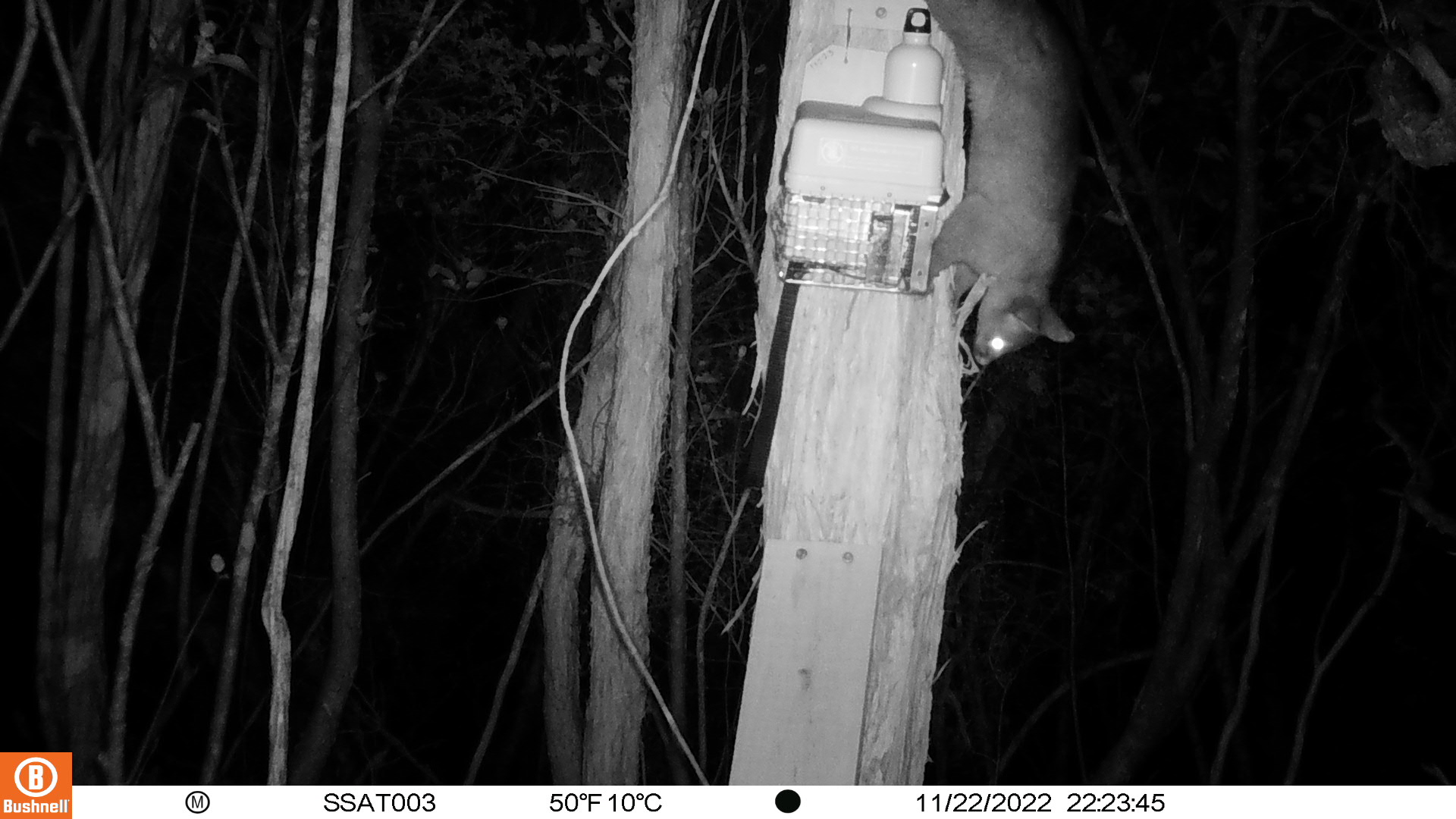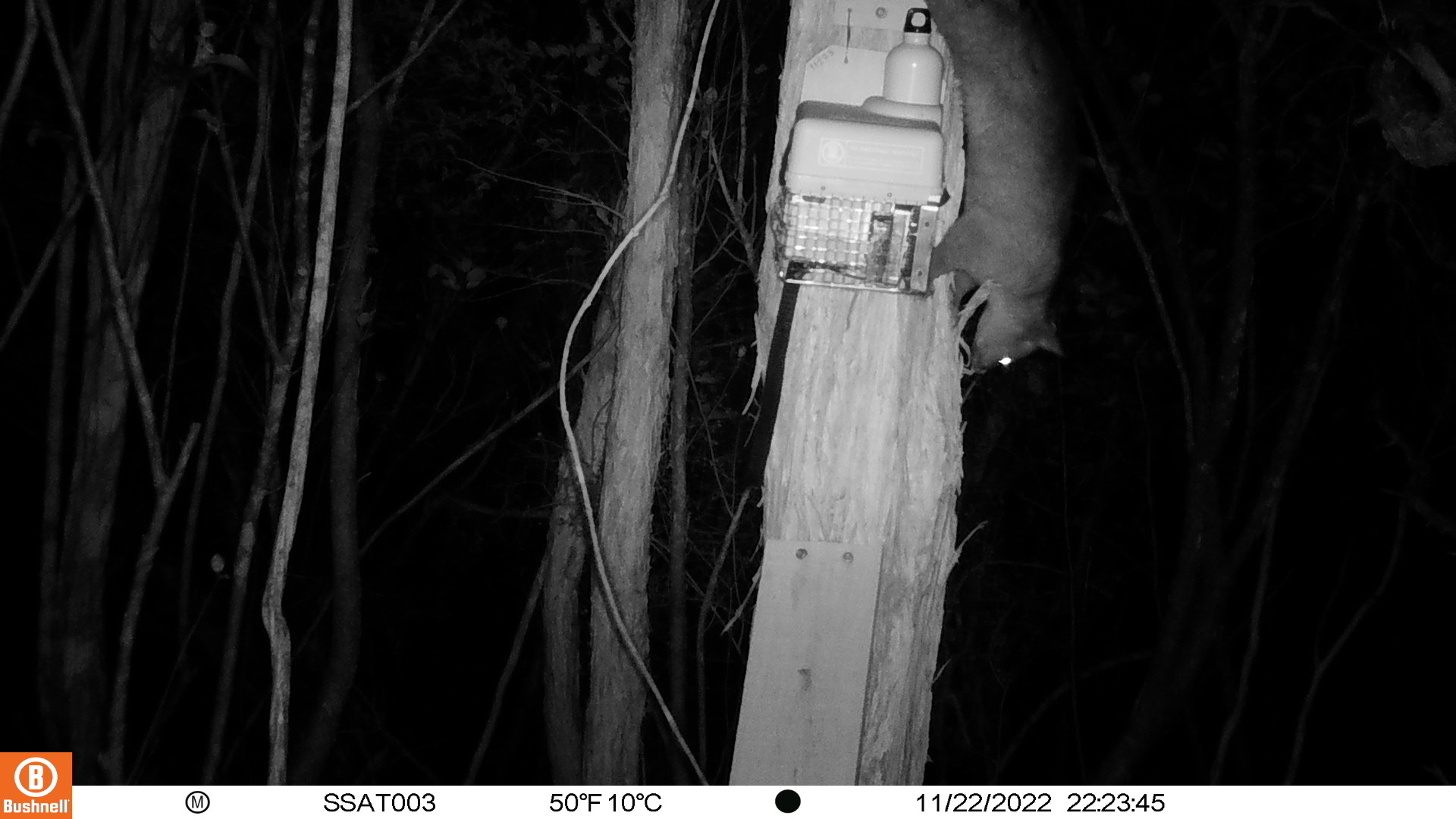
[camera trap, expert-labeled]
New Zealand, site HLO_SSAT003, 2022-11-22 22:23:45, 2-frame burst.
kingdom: Animalia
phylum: Chordata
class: Mammalia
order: Diprotodontia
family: Phalangeridae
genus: Trichosurus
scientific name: Trichosurus vulpecula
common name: common brushtail possum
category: possum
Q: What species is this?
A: Possum (common brushtail possum) (Trichosurus vulpecula).